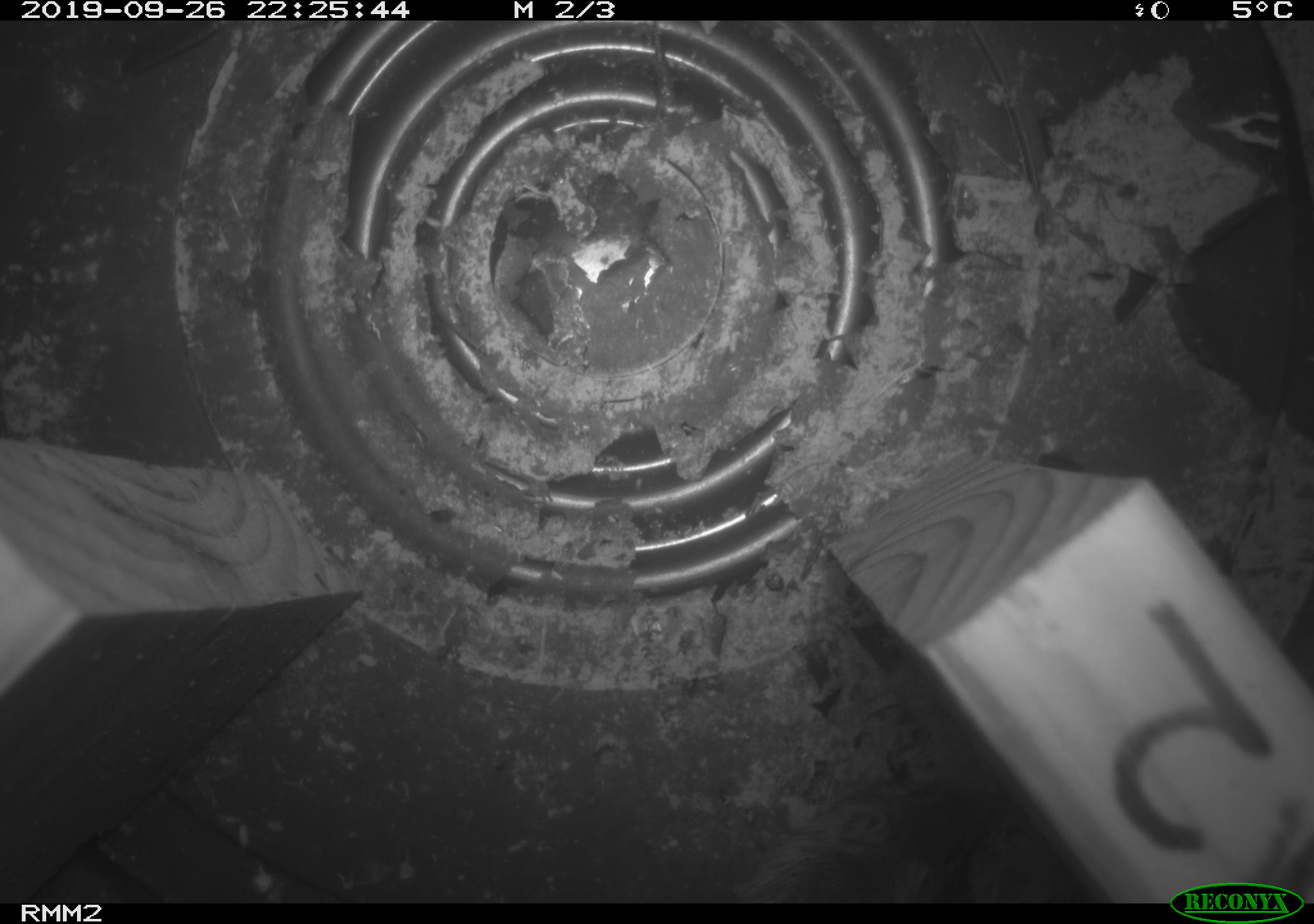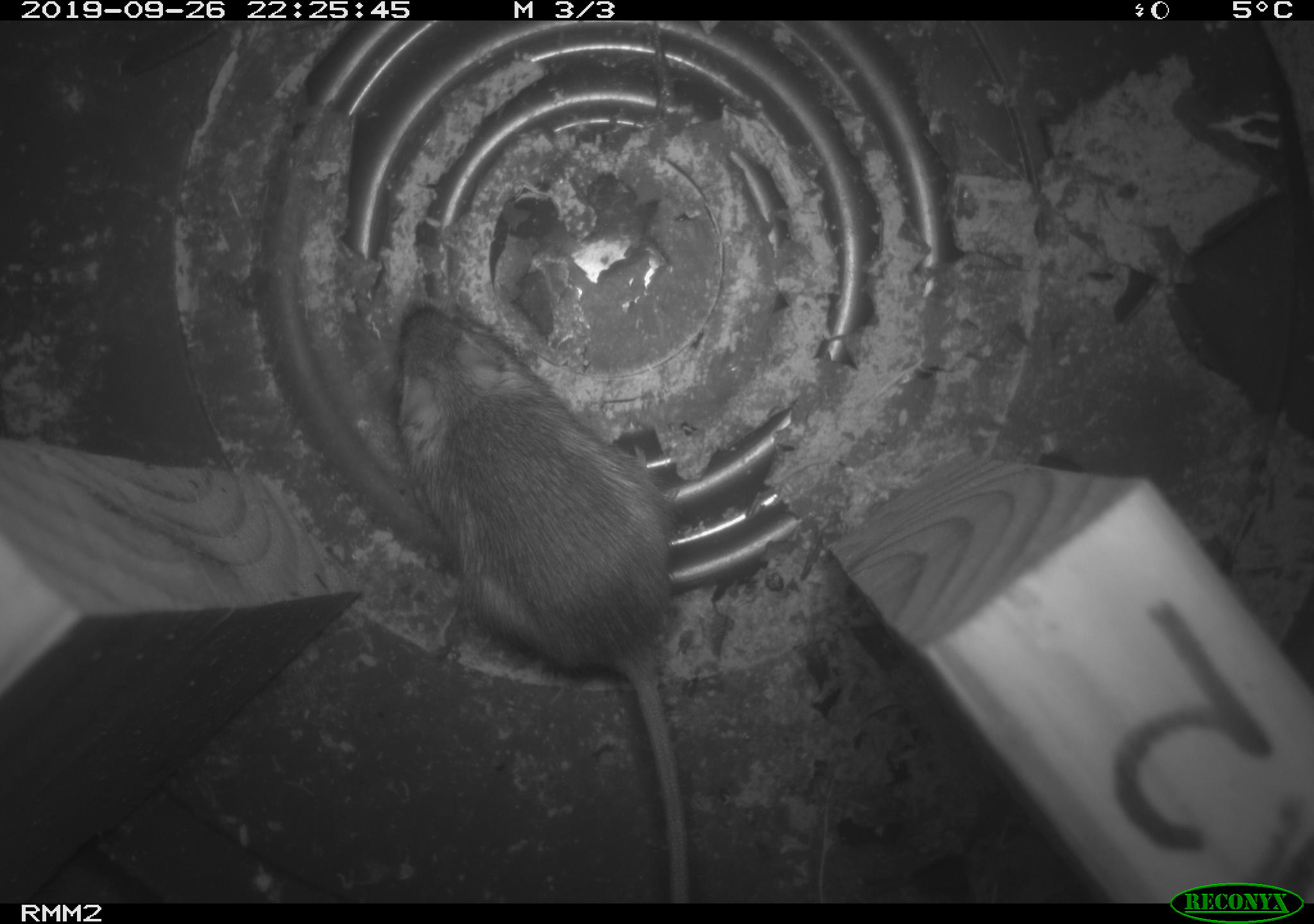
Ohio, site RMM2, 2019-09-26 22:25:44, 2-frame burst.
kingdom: Animalia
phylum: Chordata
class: Mammalia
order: Rodentia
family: Zapodidae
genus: Napaeozapus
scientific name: Napaeozapus insignis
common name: woodland jumping mouse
Woodland jumping mouse (Napaeozapus insignis).